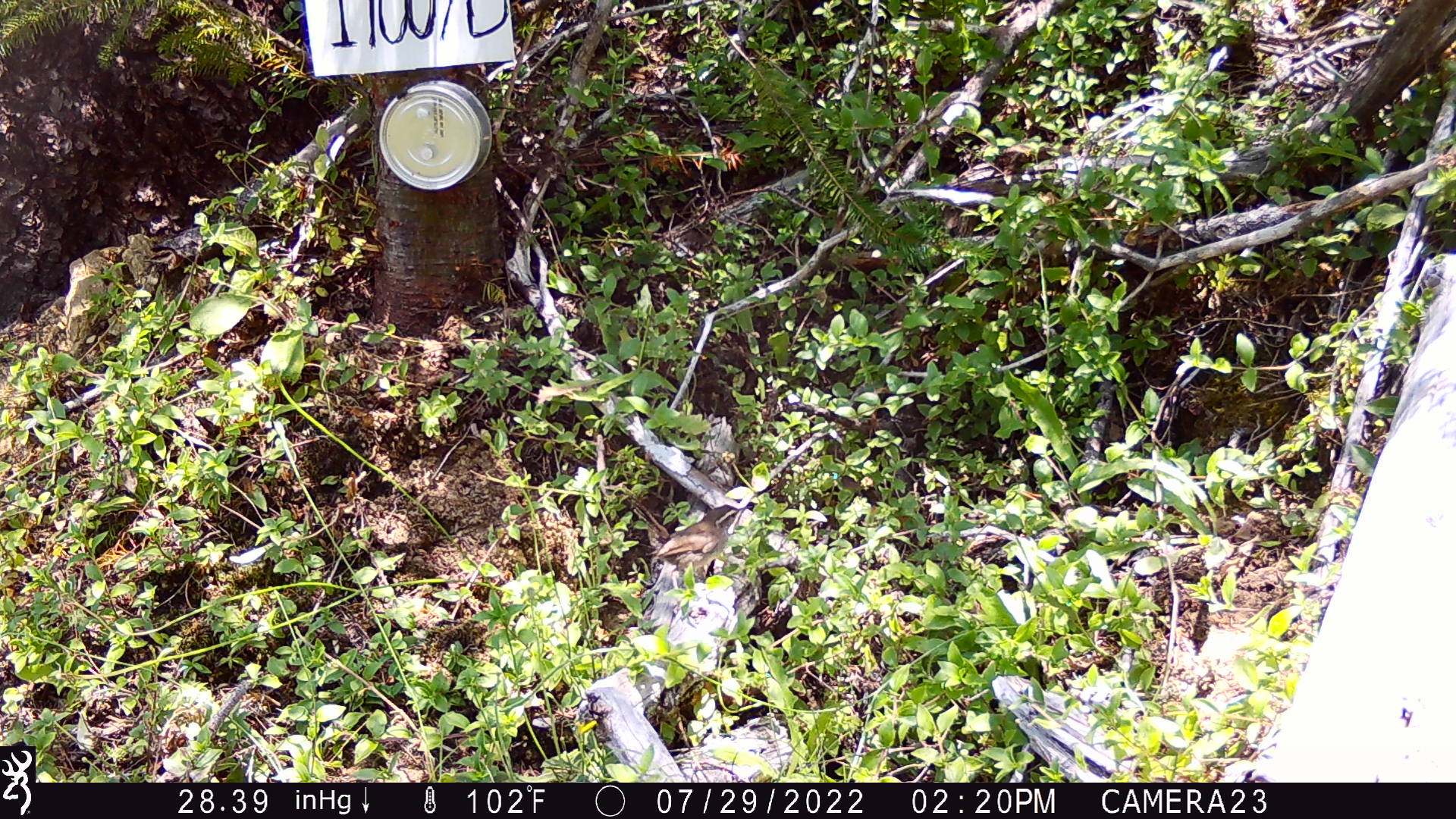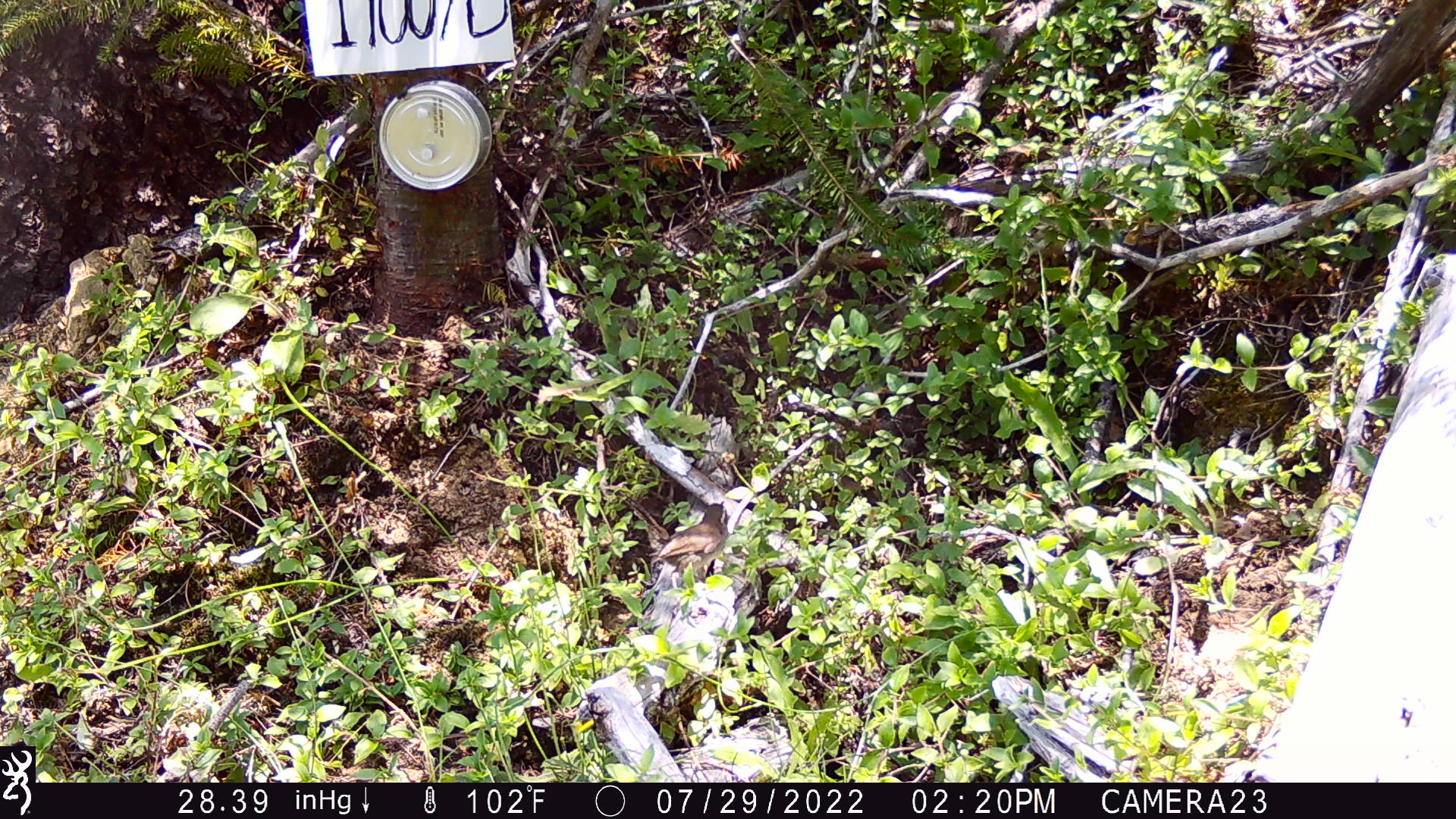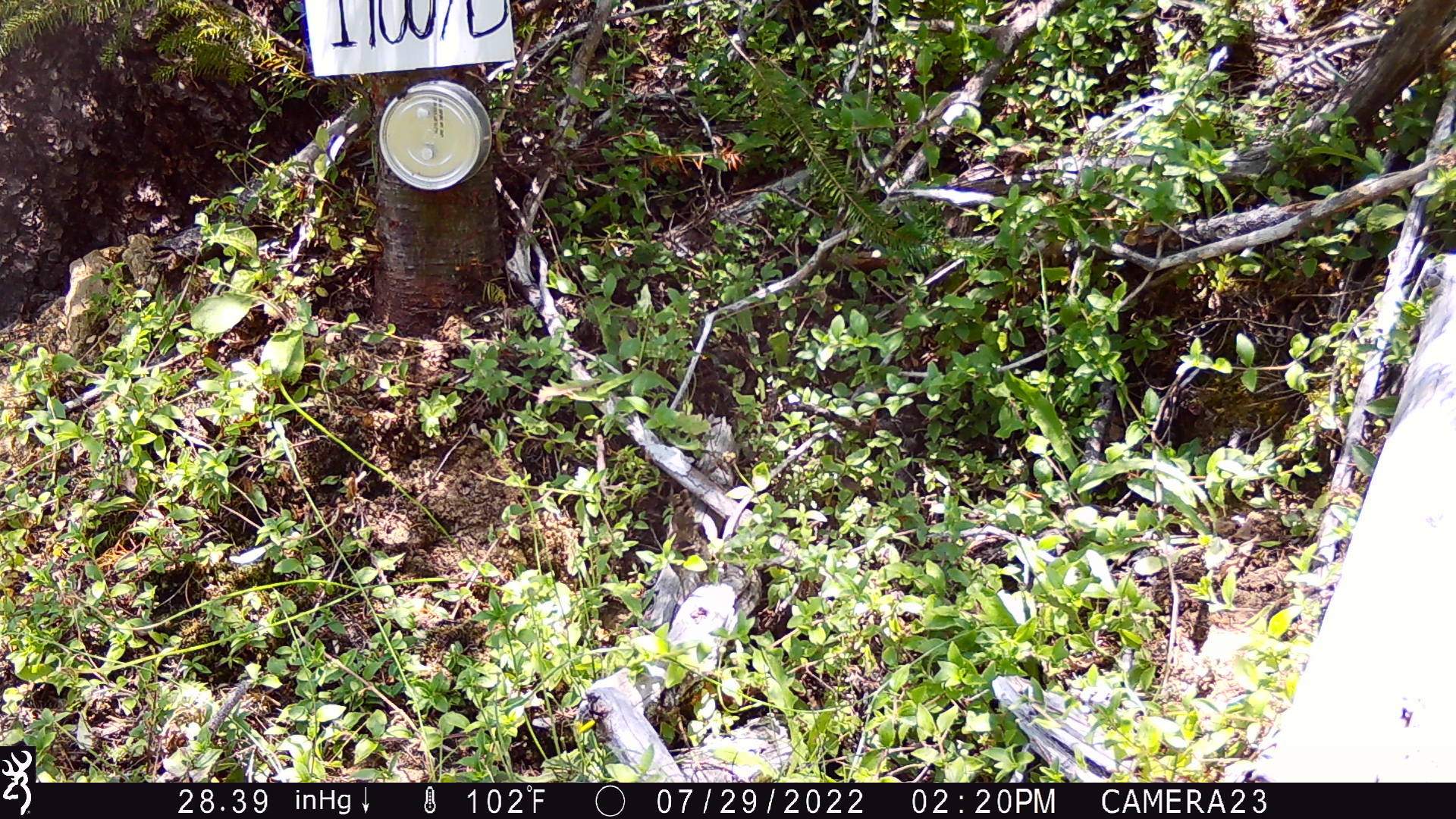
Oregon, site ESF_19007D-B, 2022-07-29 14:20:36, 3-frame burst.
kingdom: Animalia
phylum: Chordata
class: Aves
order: Passeriformes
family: Troglodytidae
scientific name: Troglodytidae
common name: wrens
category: troglodytidae family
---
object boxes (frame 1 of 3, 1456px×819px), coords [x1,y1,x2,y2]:
troglodytidae family: [625,475,745,591]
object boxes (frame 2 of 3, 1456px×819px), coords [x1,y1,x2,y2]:
troglodytidae family: [603,481,740,591]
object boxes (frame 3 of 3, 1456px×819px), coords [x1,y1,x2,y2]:
troglodytidae family: [643,468,720,609]